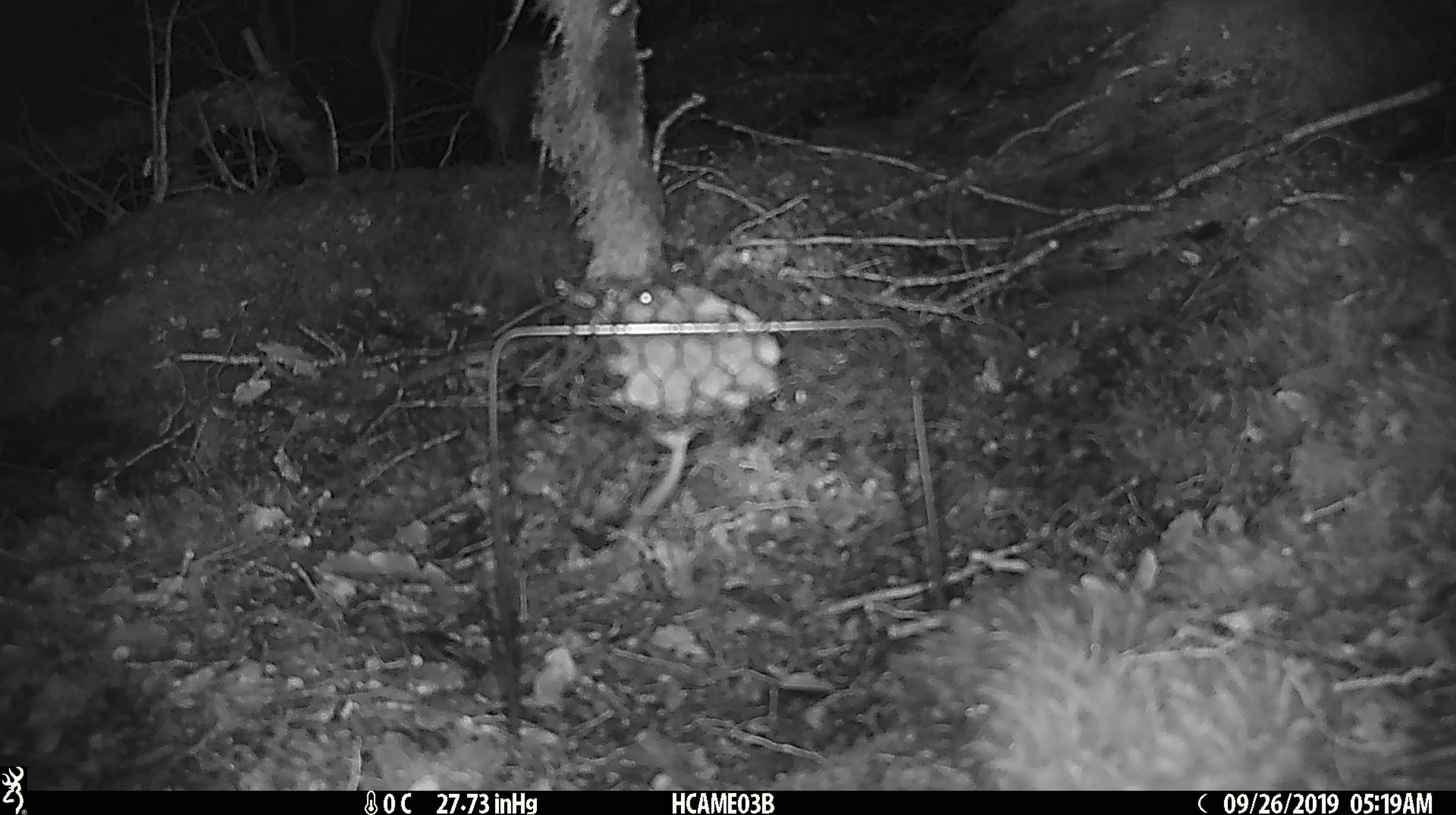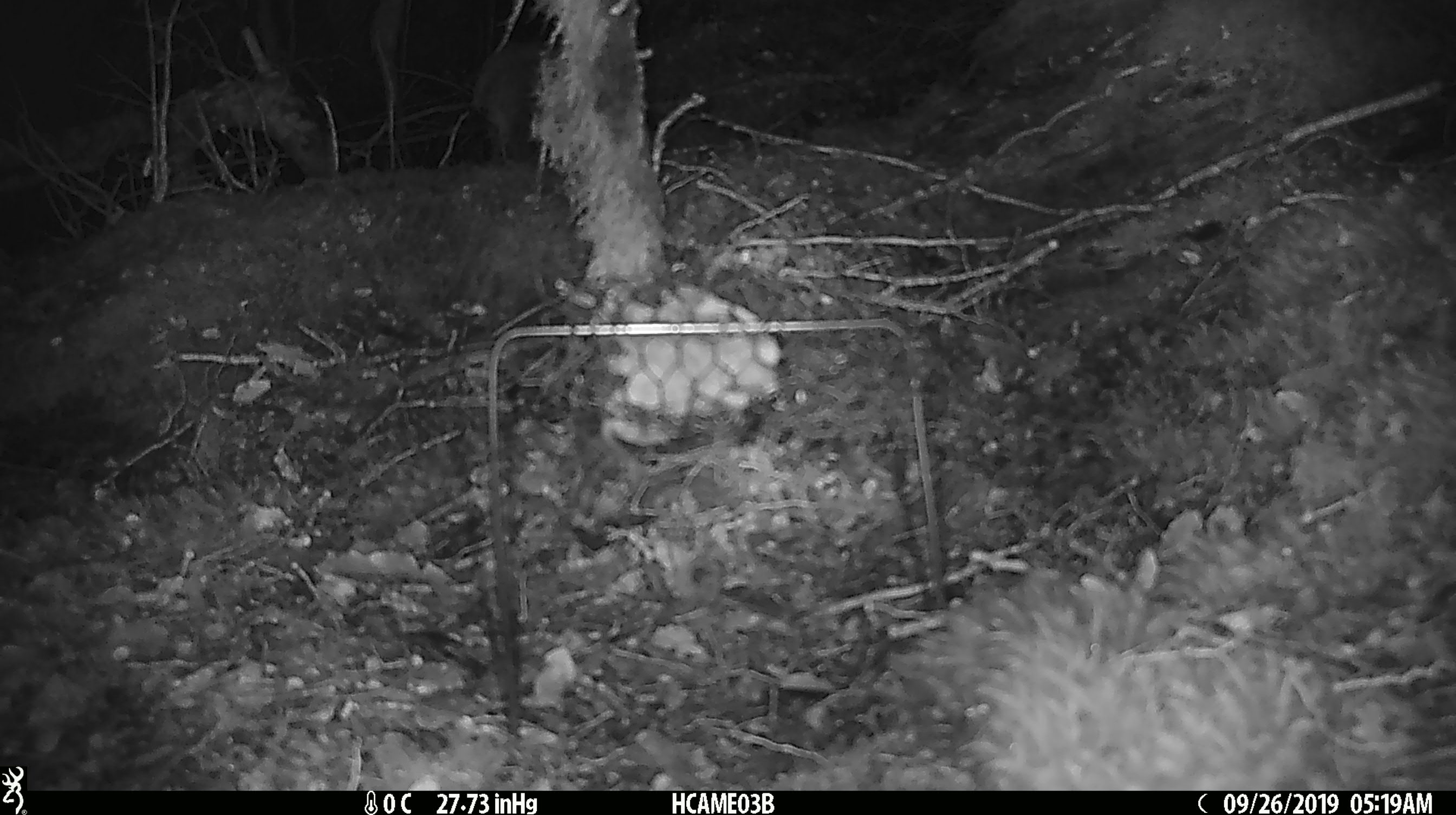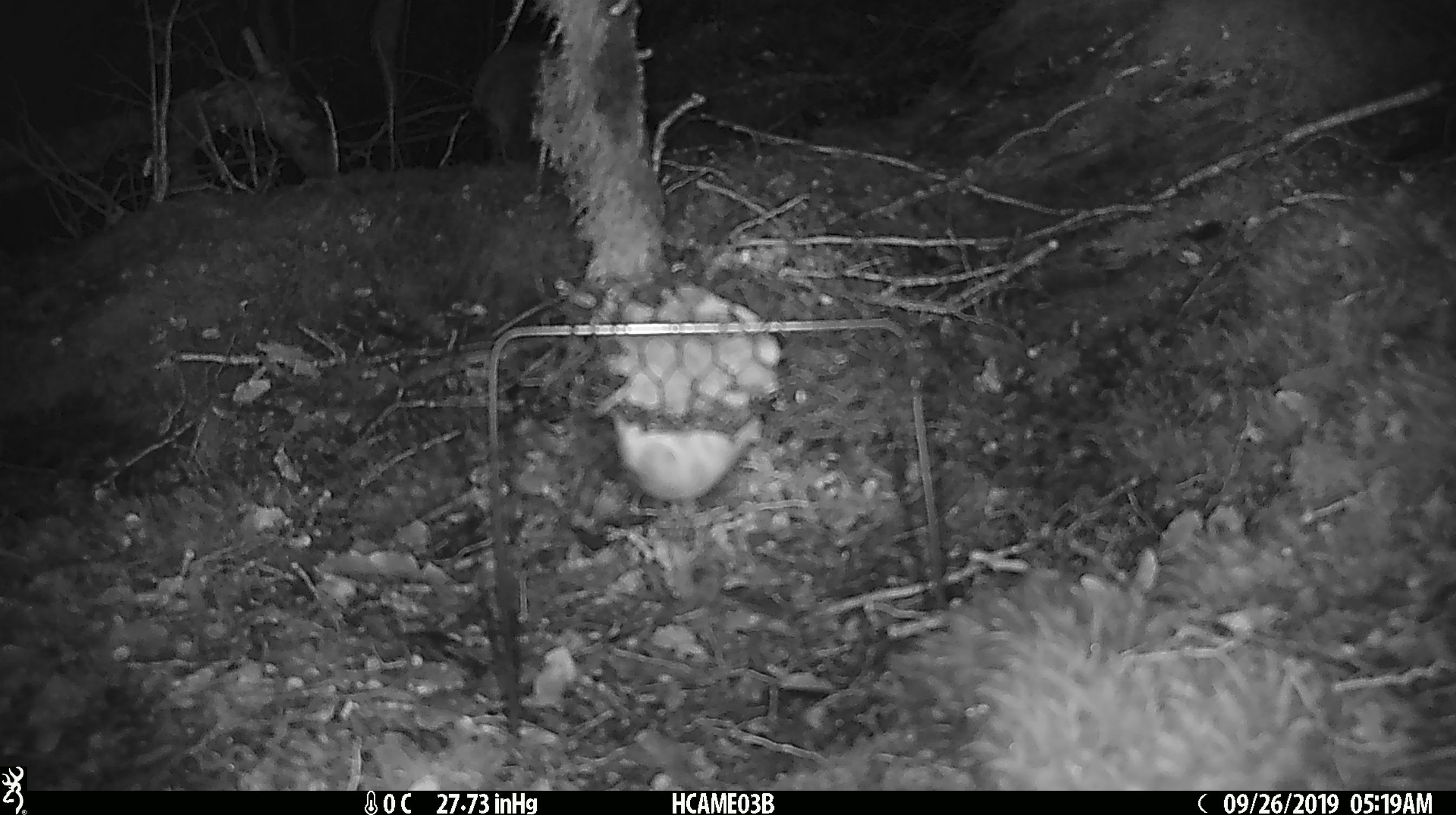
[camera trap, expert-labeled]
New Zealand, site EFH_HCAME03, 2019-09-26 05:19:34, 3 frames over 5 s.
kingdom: Animalia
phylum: Chordata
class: Mammalia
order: Rodentia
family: Muridae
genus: Mus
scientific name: Mus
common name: mouse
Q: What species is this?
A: Mouse (Mus).